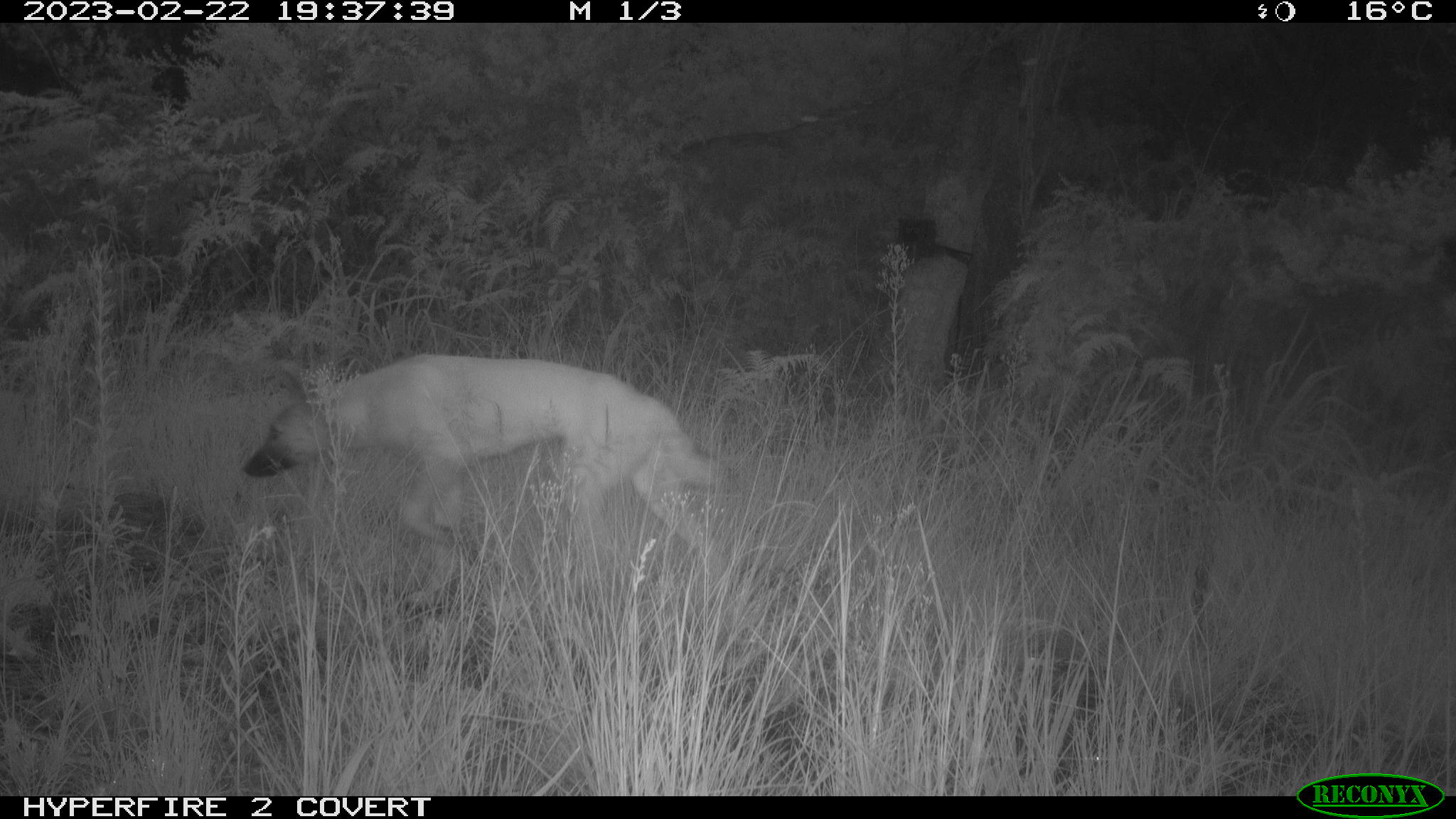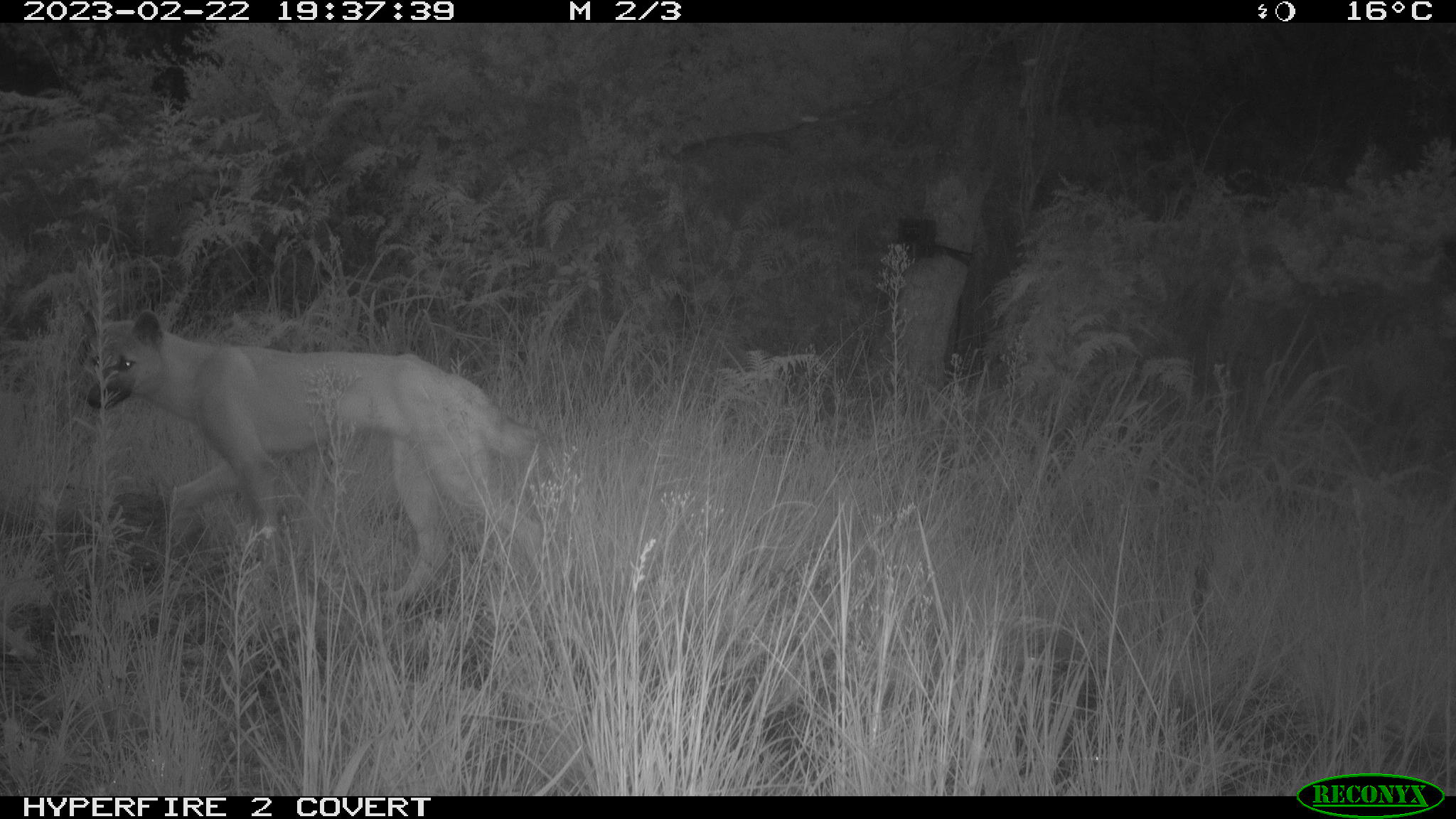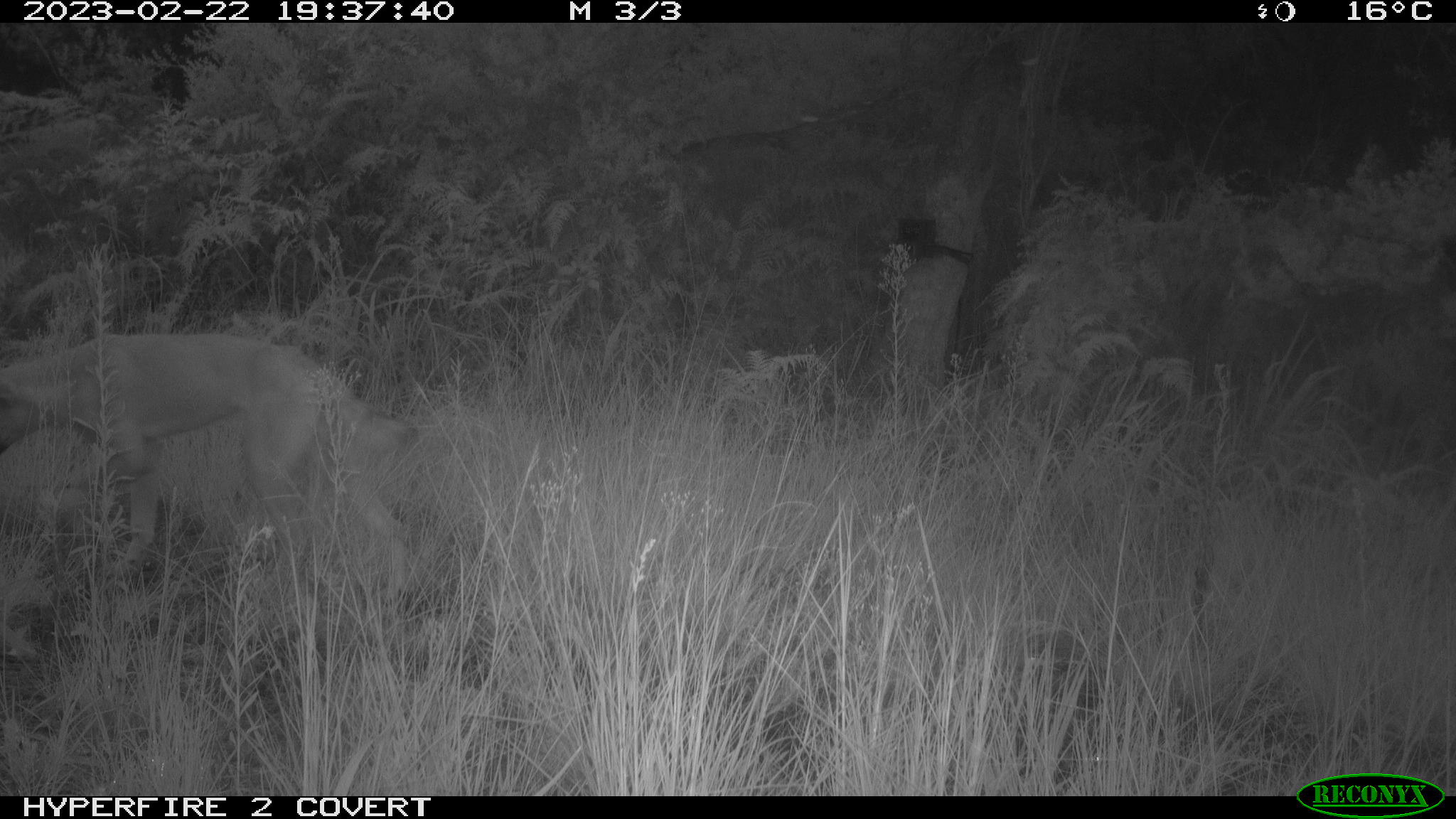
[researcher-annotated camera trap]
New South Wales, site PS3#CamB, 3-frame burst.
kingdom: Animalia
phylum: Chordata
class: Mammalia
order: Carnivora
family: Canidae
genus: Canis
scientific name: Canis familiaris dingo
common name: dingo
Dingo (Canis familiaris dingo).